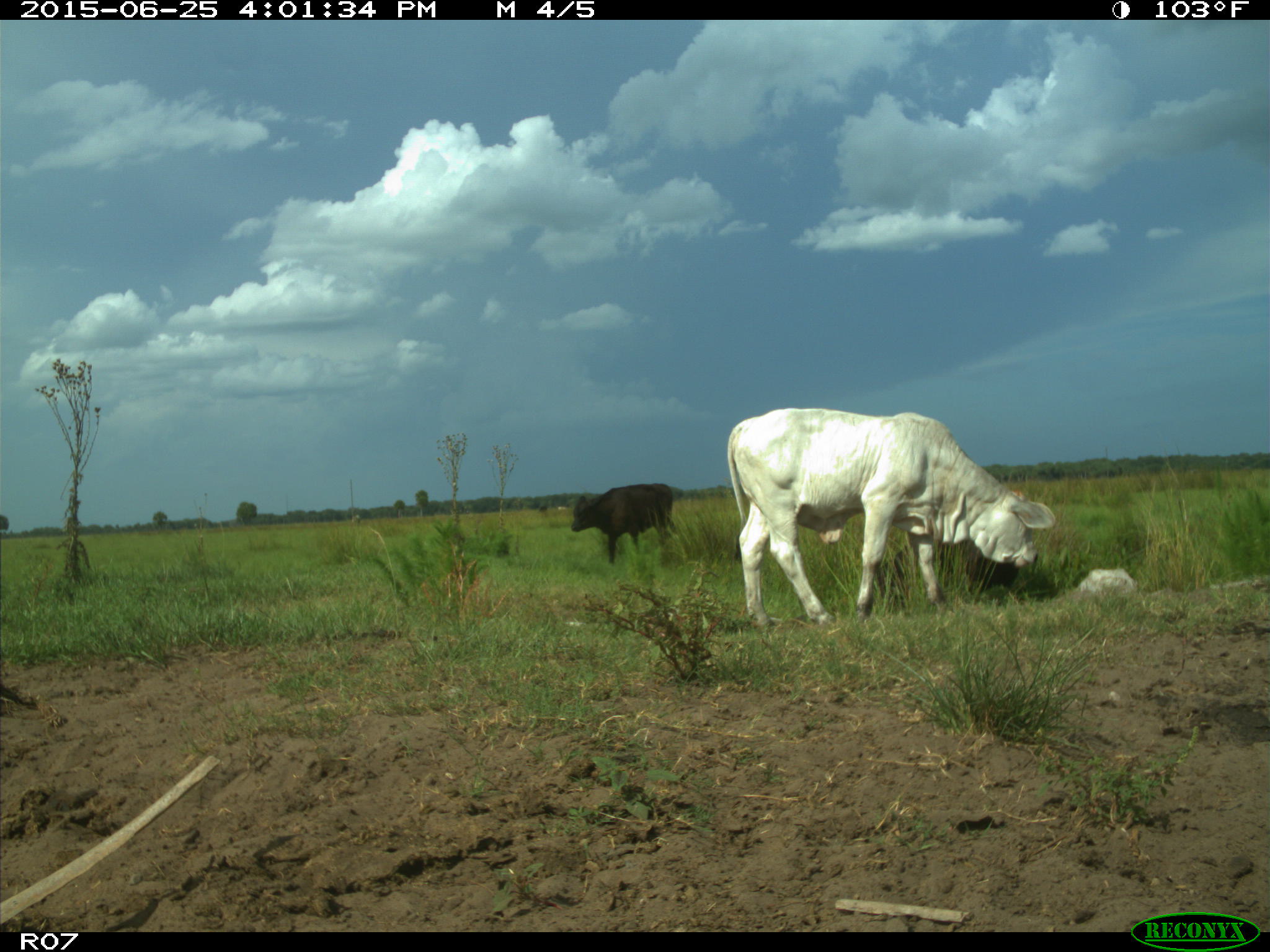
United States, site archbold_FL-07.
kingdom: Animalia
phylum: Chordata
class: Mammalia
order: Artiodactyla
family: Bovidae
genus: Bos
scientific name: Bos taurus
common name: domestic cow